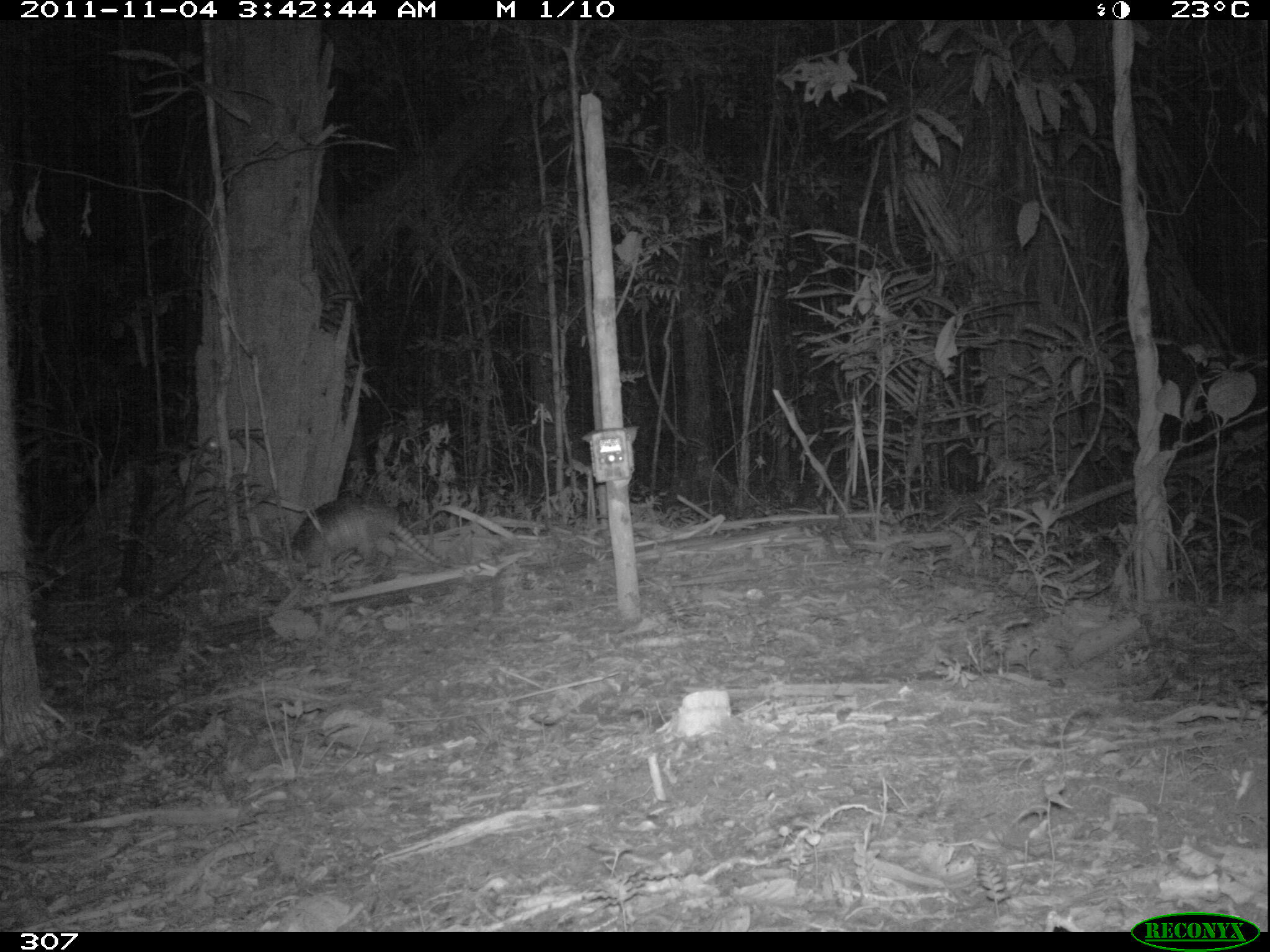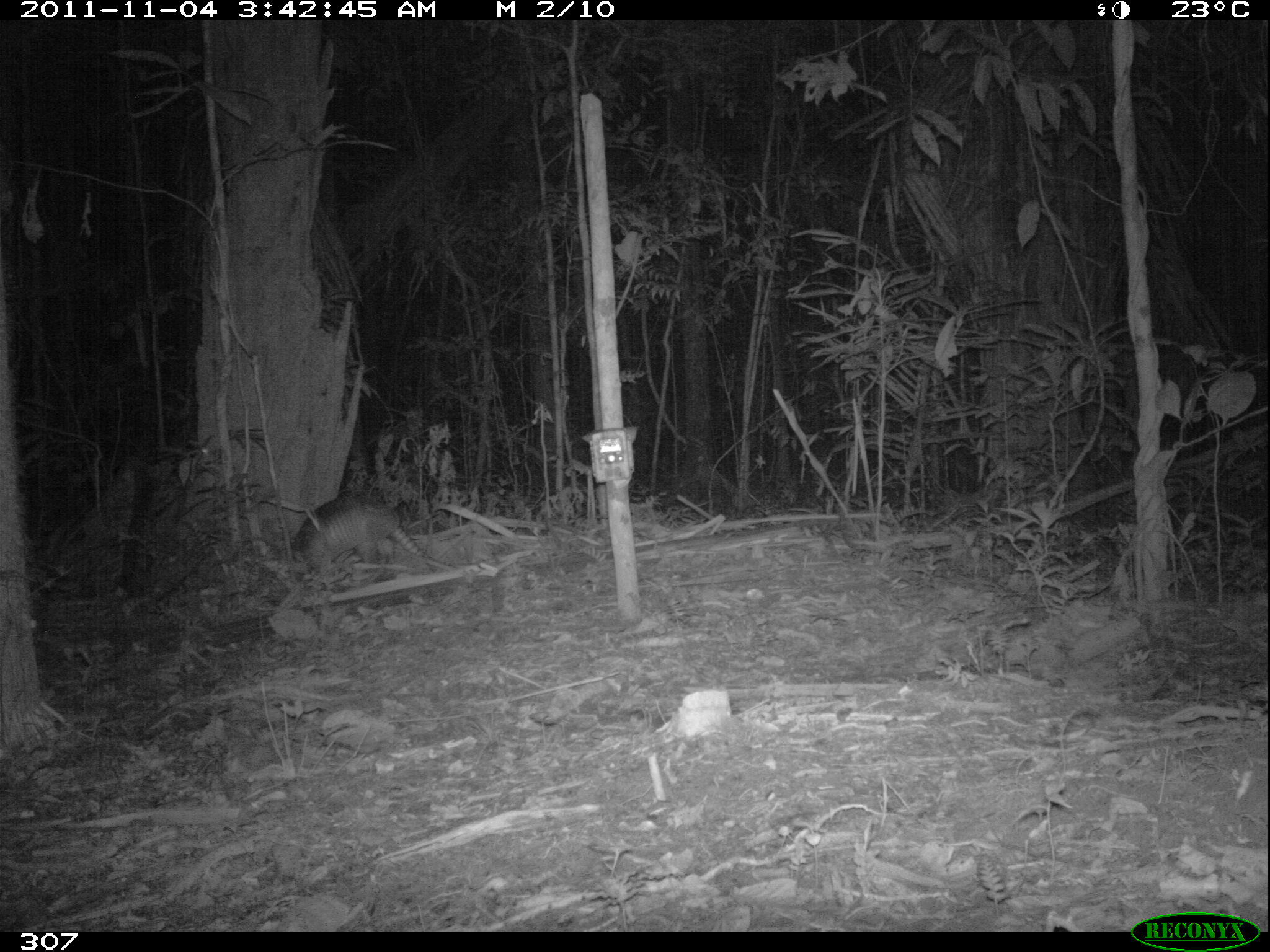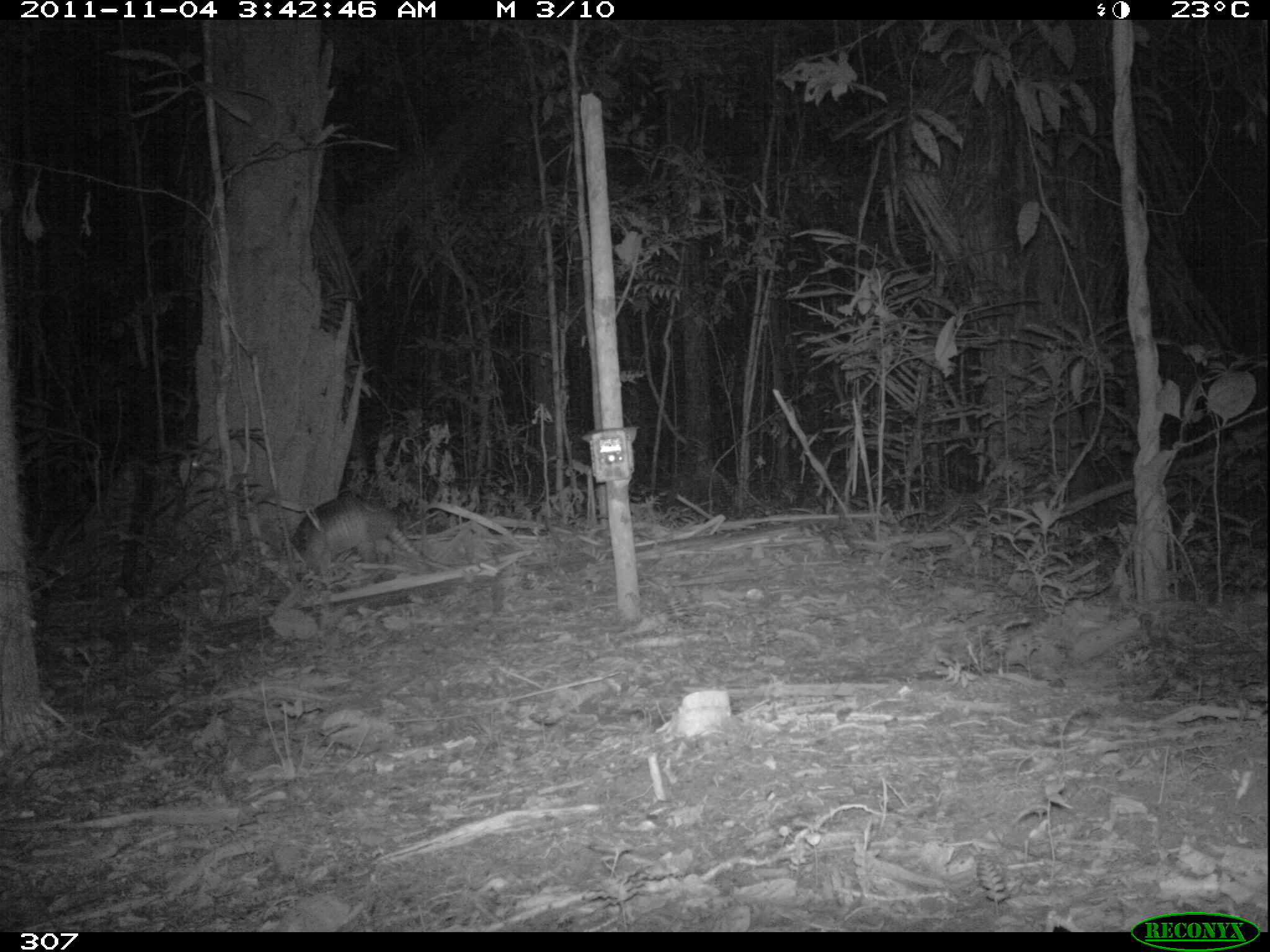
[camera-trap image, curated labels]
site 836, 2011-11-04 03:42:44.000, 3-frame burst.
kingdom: Animalia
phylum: Chordata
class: Mammalia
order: Cingulata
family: Dasypodidae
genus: Dasypus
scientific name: Dasypus kappleri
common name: greater long-nosed armadillo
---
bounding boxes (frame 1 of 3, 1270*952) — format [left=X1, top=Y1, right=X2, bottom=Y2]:
dasypus kappleri: [left=276, top=498, right=468, bottom=578]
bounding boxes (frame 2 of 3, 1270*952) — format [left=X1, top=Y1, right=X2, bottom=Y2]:
dasypus kappleri: [left=283, top=492, right=454, bottom=582]